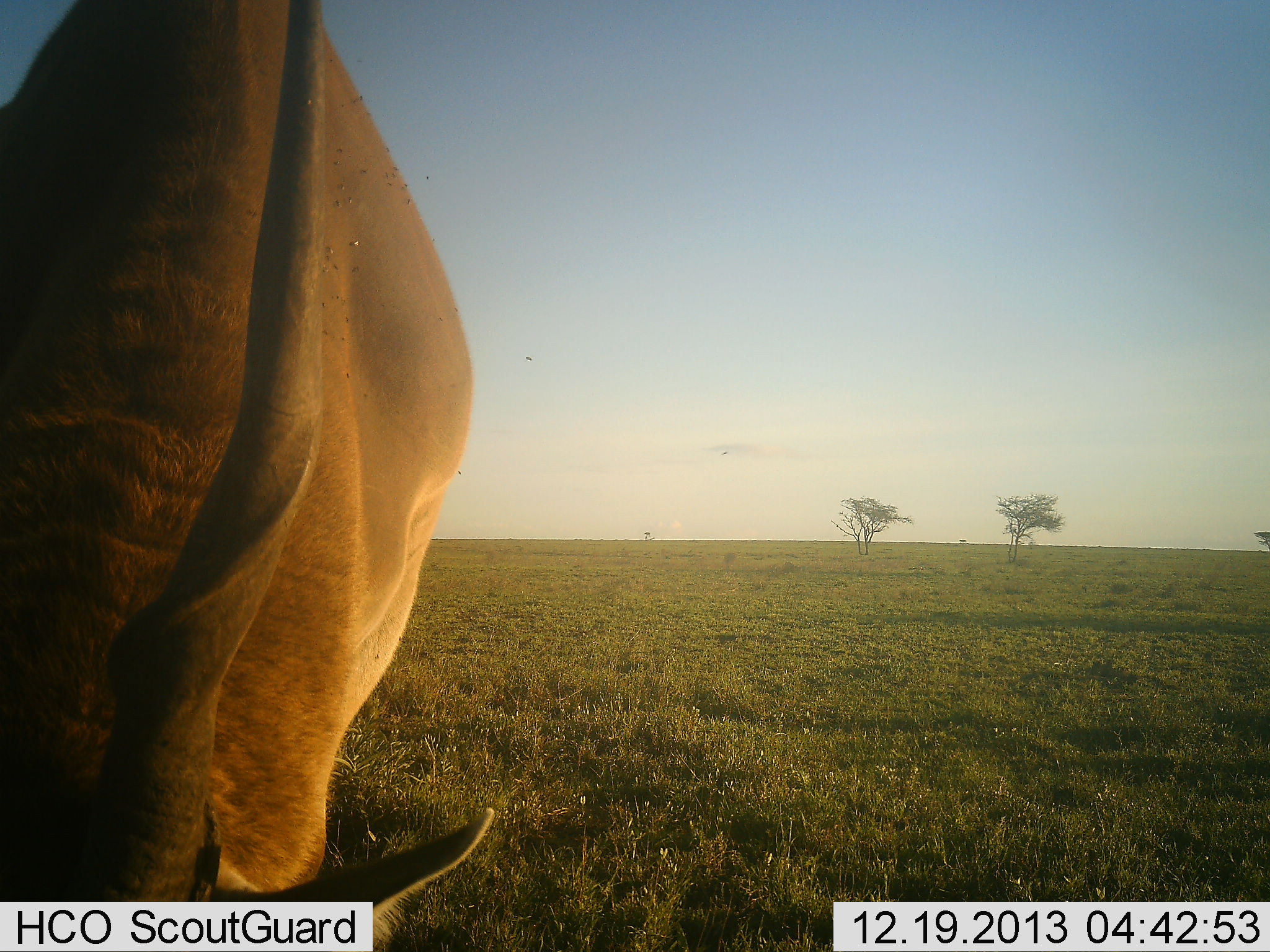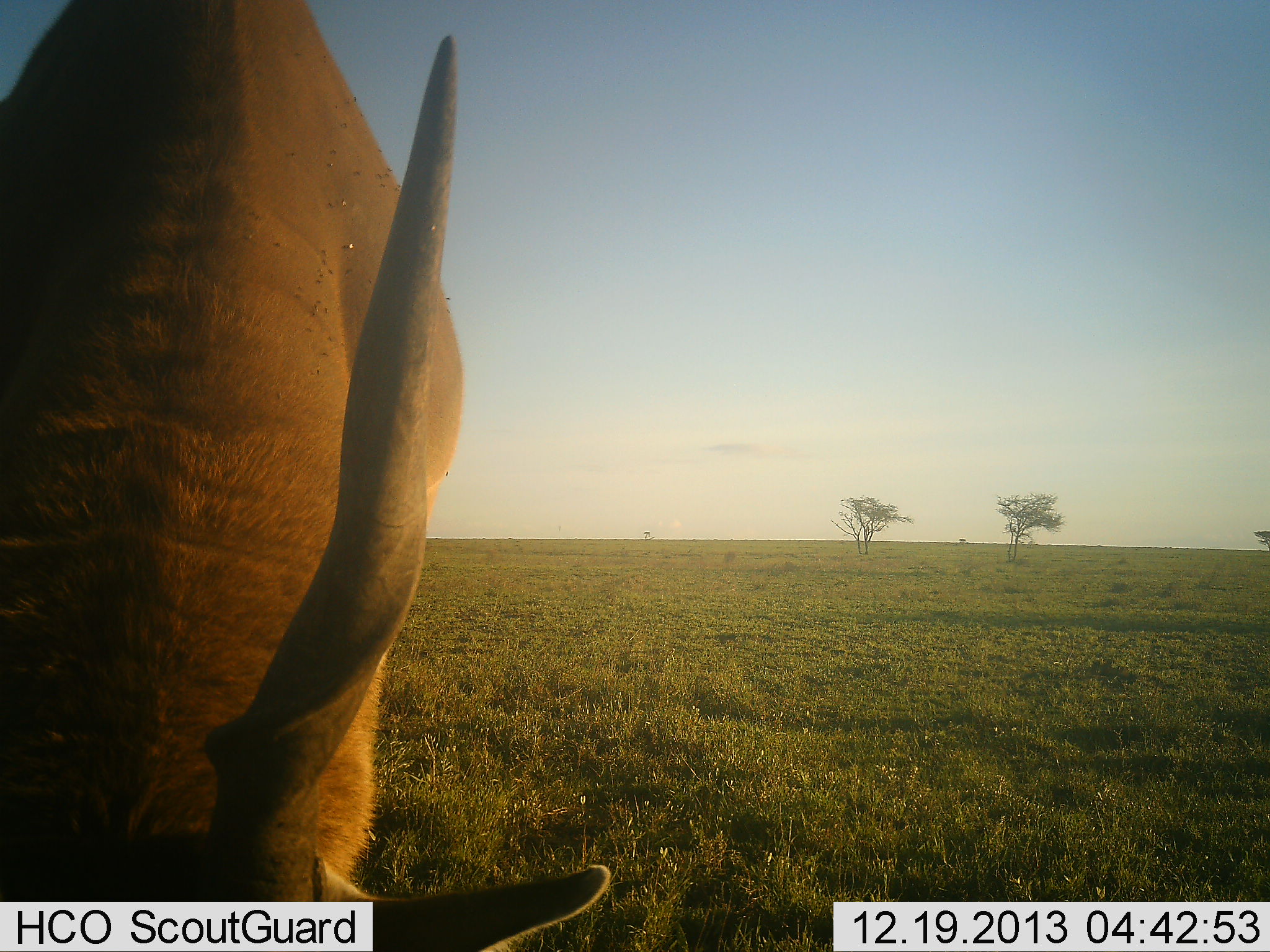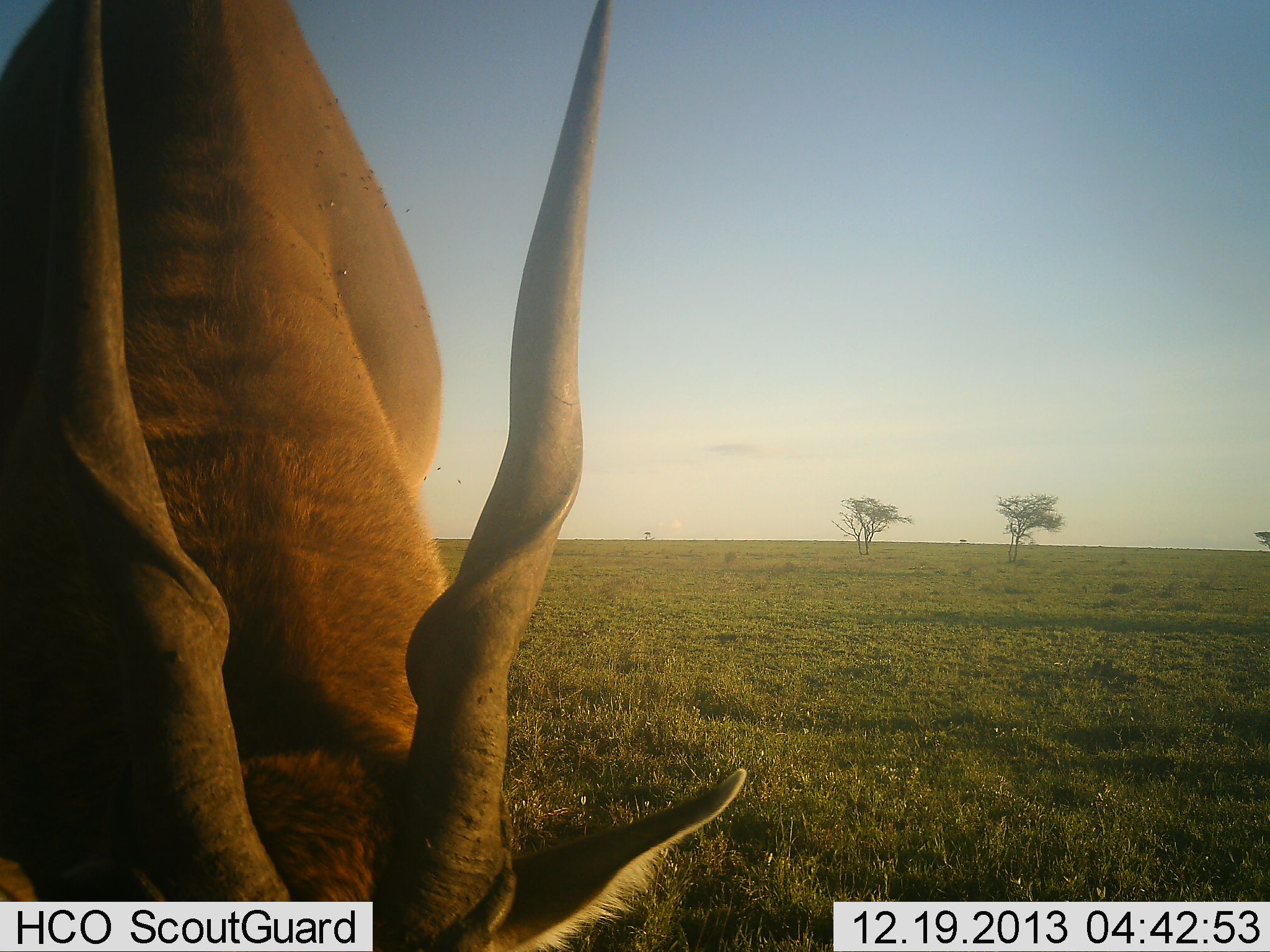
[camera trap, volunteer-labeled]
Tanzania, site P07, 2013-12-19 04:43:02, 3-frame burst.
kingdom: Animalia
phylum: Chordata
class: Mammalia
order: Artiodactyla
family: Bovidae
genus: Tragelaphus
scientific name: Tragelaphus oryx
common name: eland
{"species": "eland (Tragelaphus oryx)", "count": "1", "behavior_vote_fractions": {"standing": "36%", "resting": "0%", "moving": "0%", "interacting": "0%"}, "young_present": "0%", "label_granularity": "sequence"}